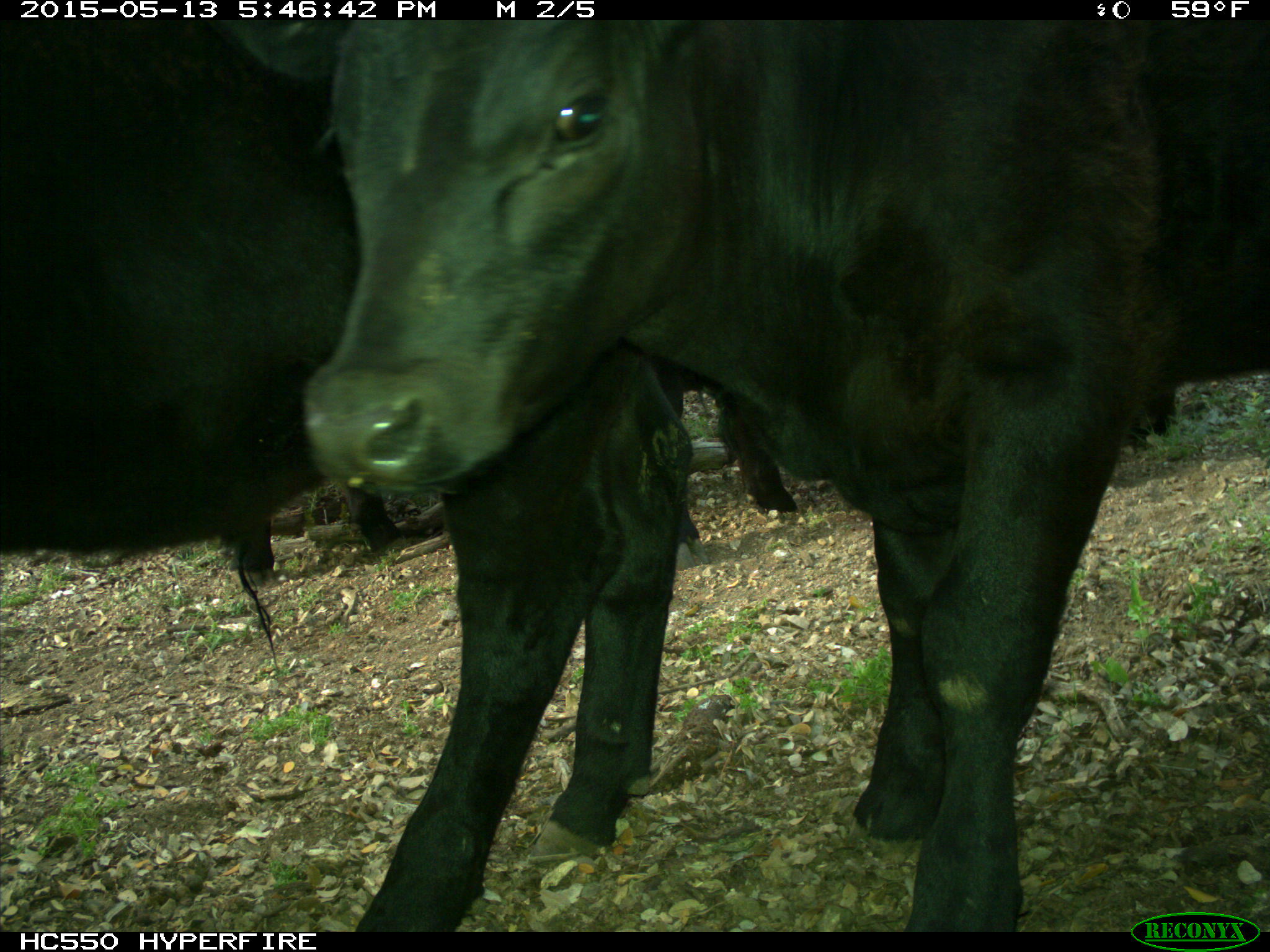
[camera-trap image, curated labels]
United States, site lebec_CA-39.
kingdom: Animalia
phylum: Chordata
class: Mammalia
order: Artiodactyla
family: Bovidae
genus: Bos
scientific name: Bos taurus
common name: domestic cow